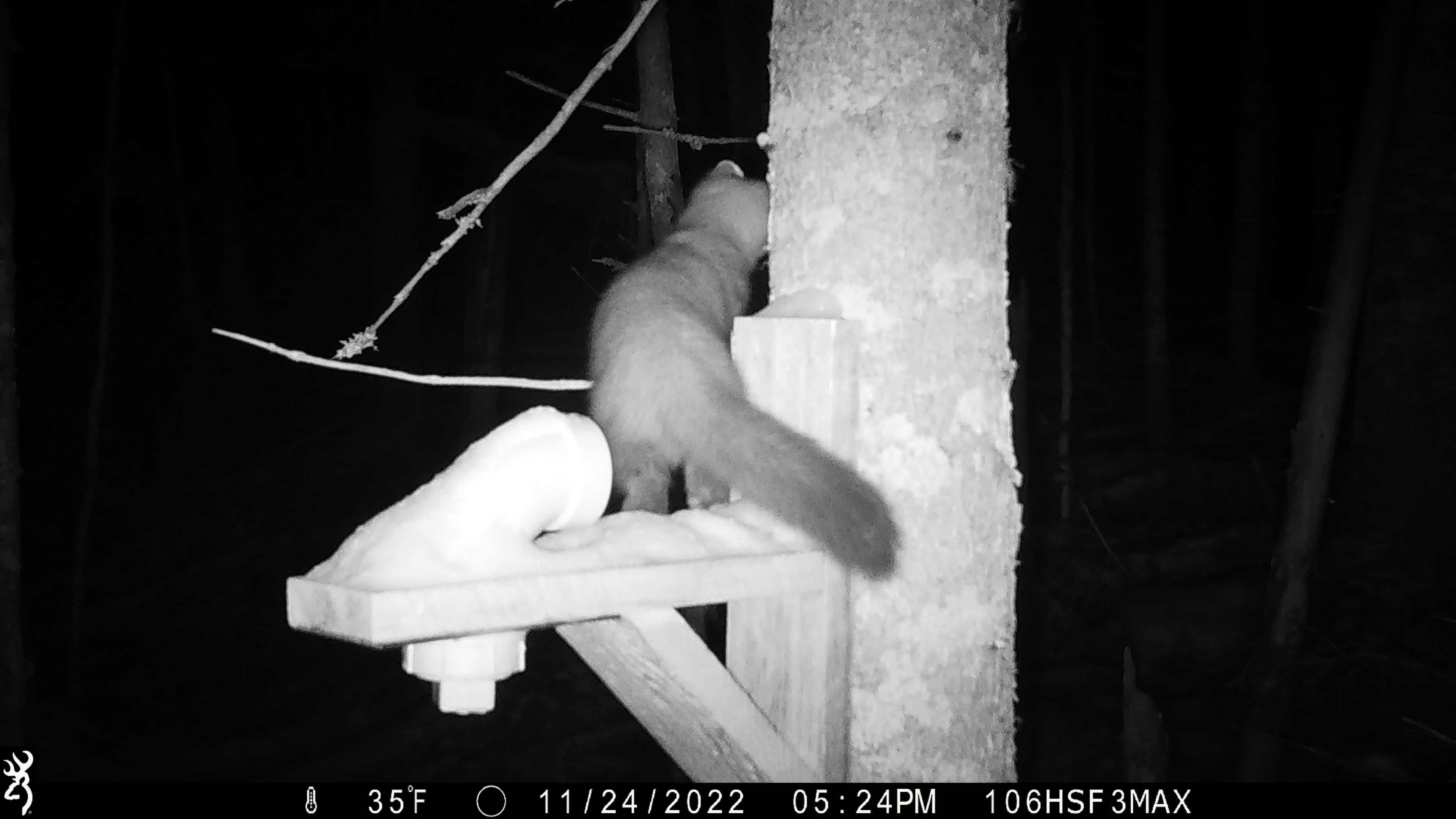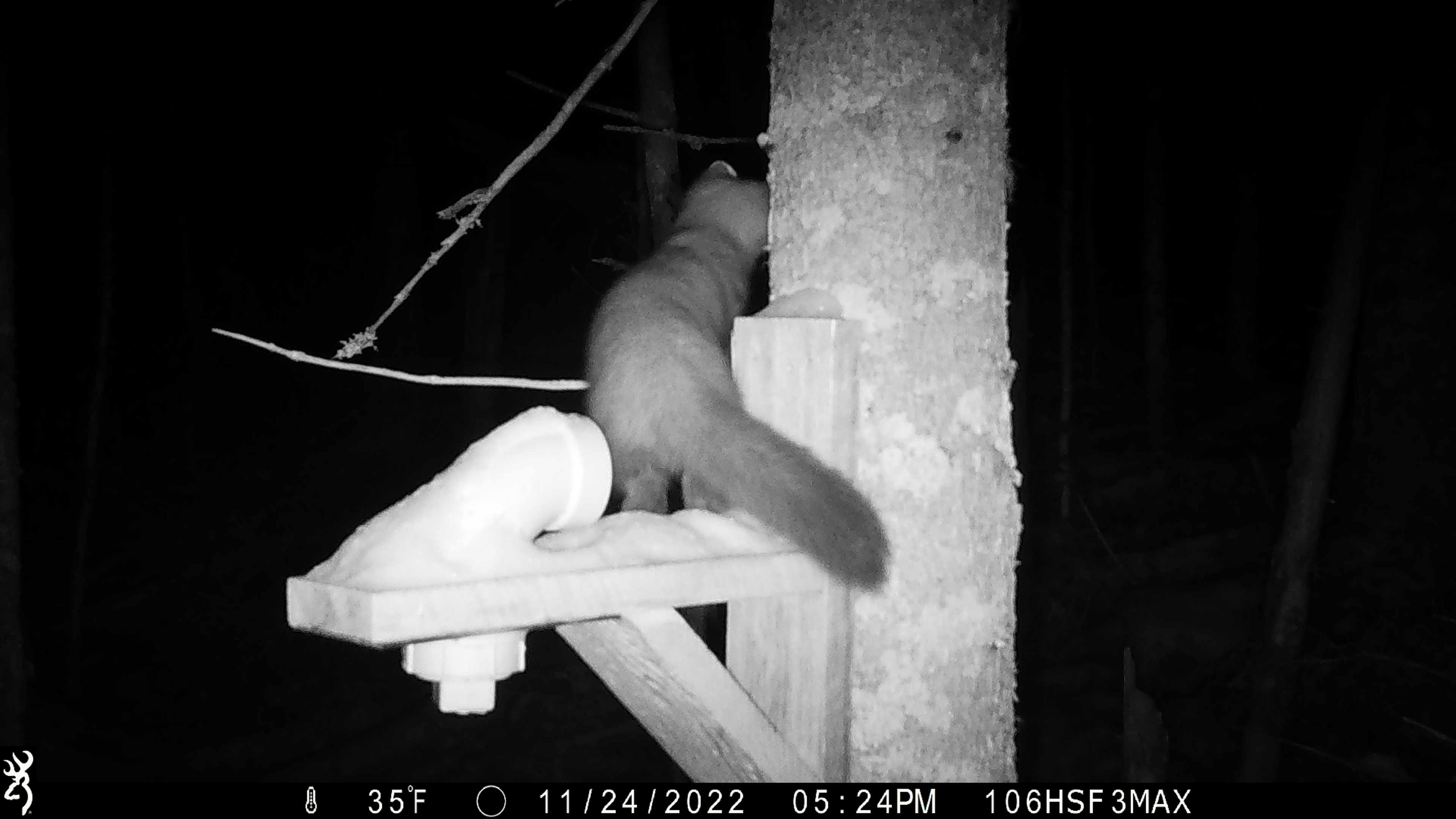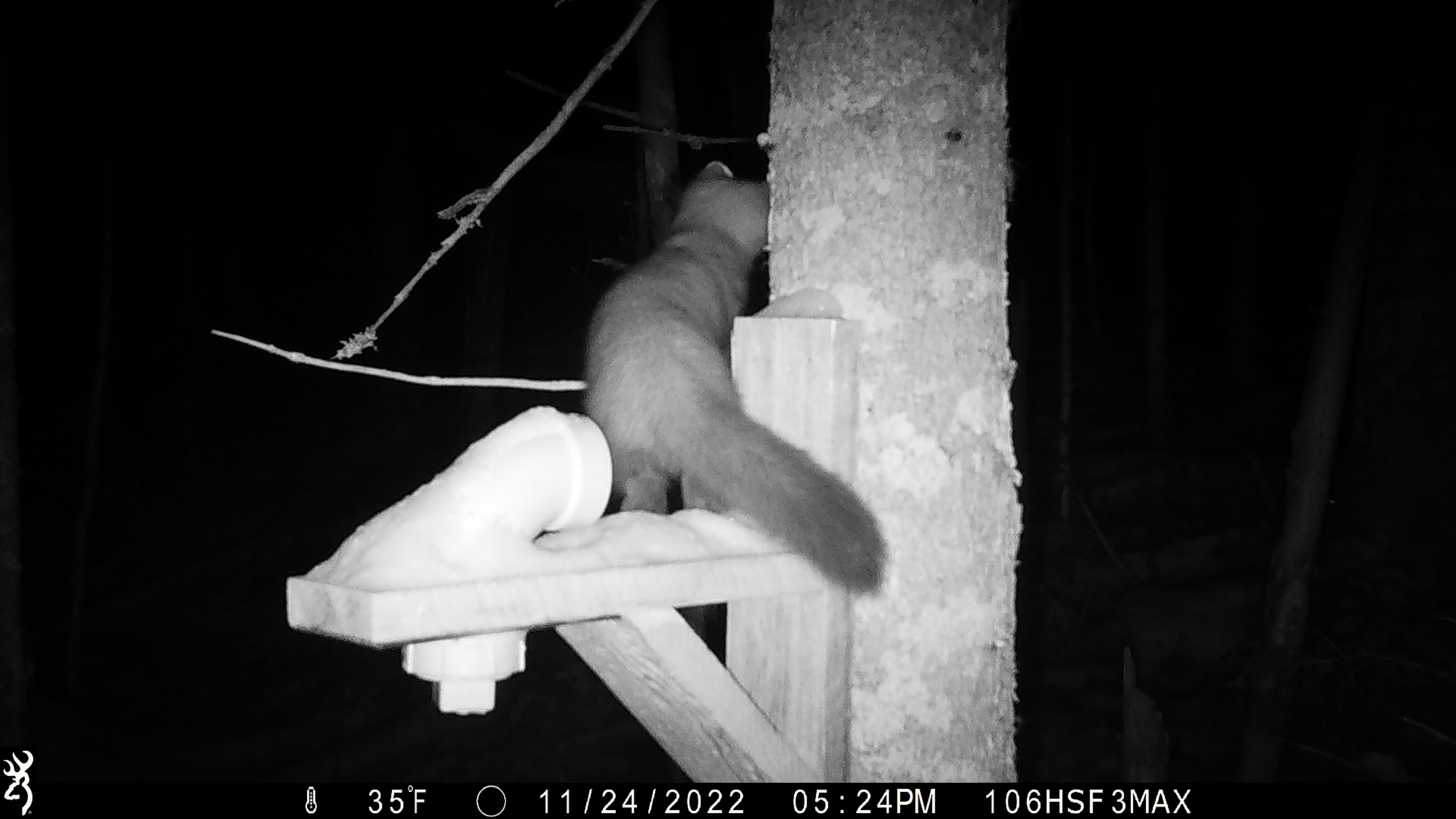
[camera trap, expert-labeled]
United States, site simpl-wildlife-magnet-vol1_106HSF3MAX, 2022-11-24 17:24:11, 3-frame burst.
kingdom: Animalia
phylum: Chordata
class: Mammalia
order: Carnivora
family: Mustelidae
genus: Martes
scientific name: Martes americana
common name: american marten